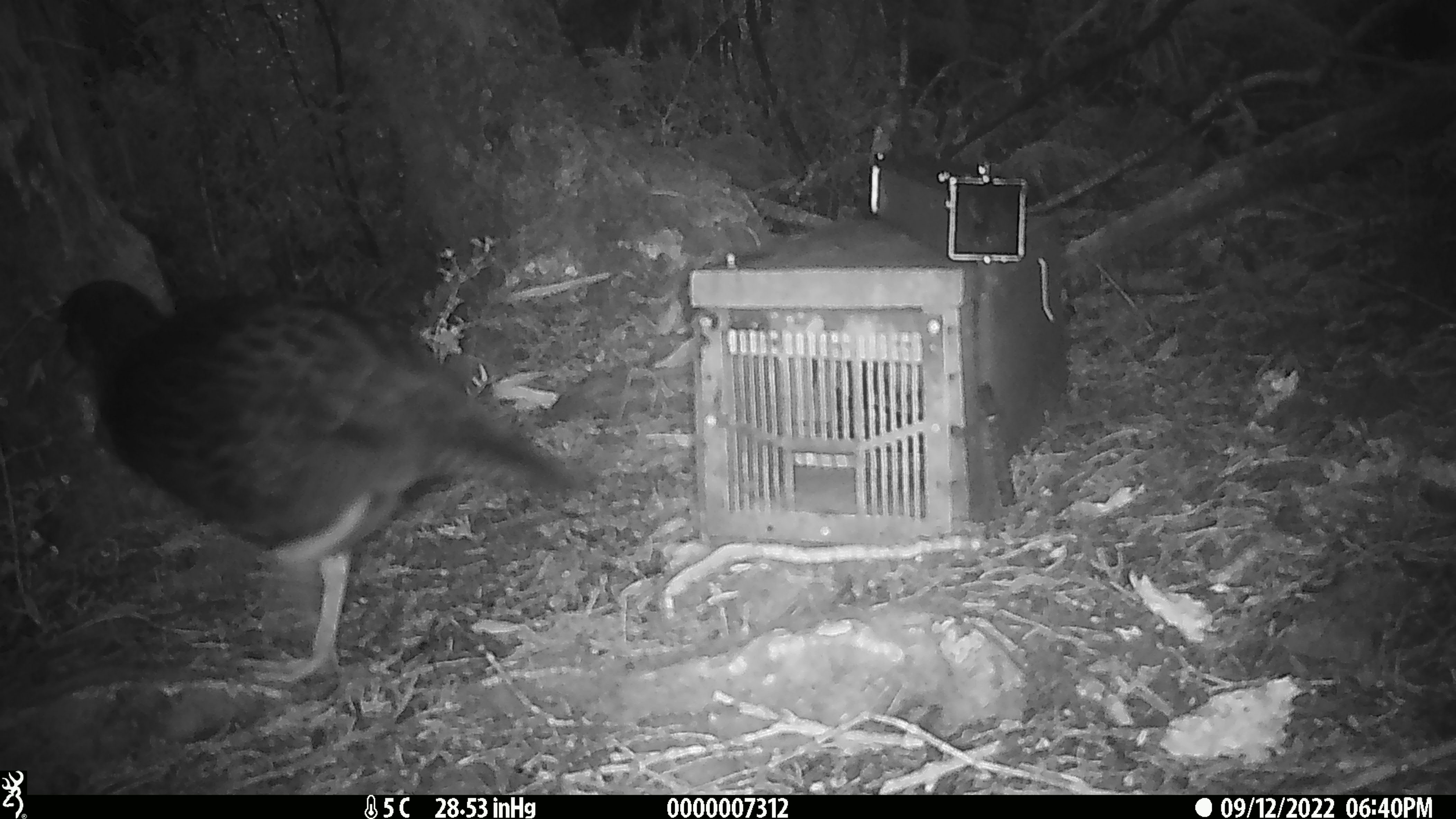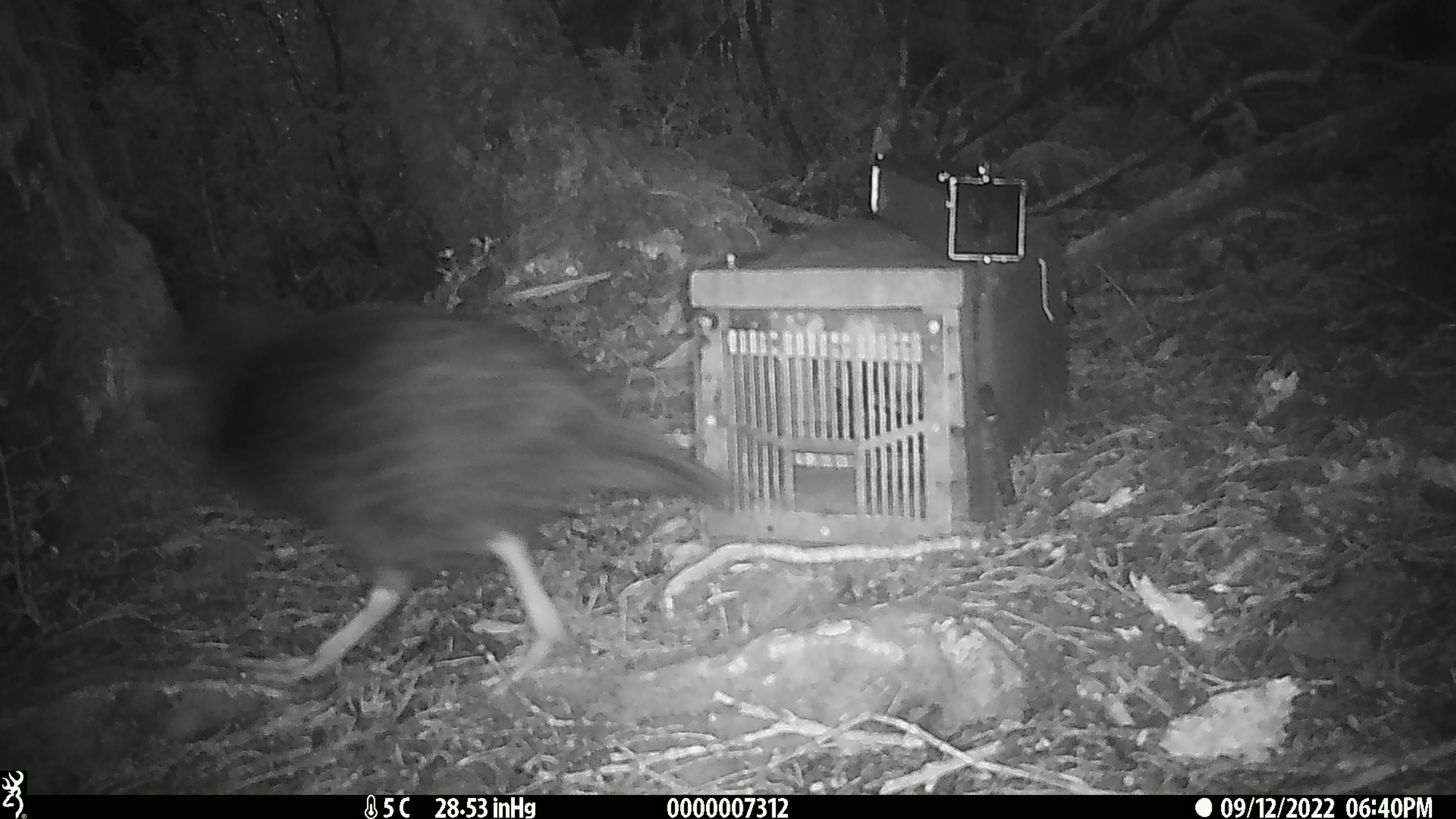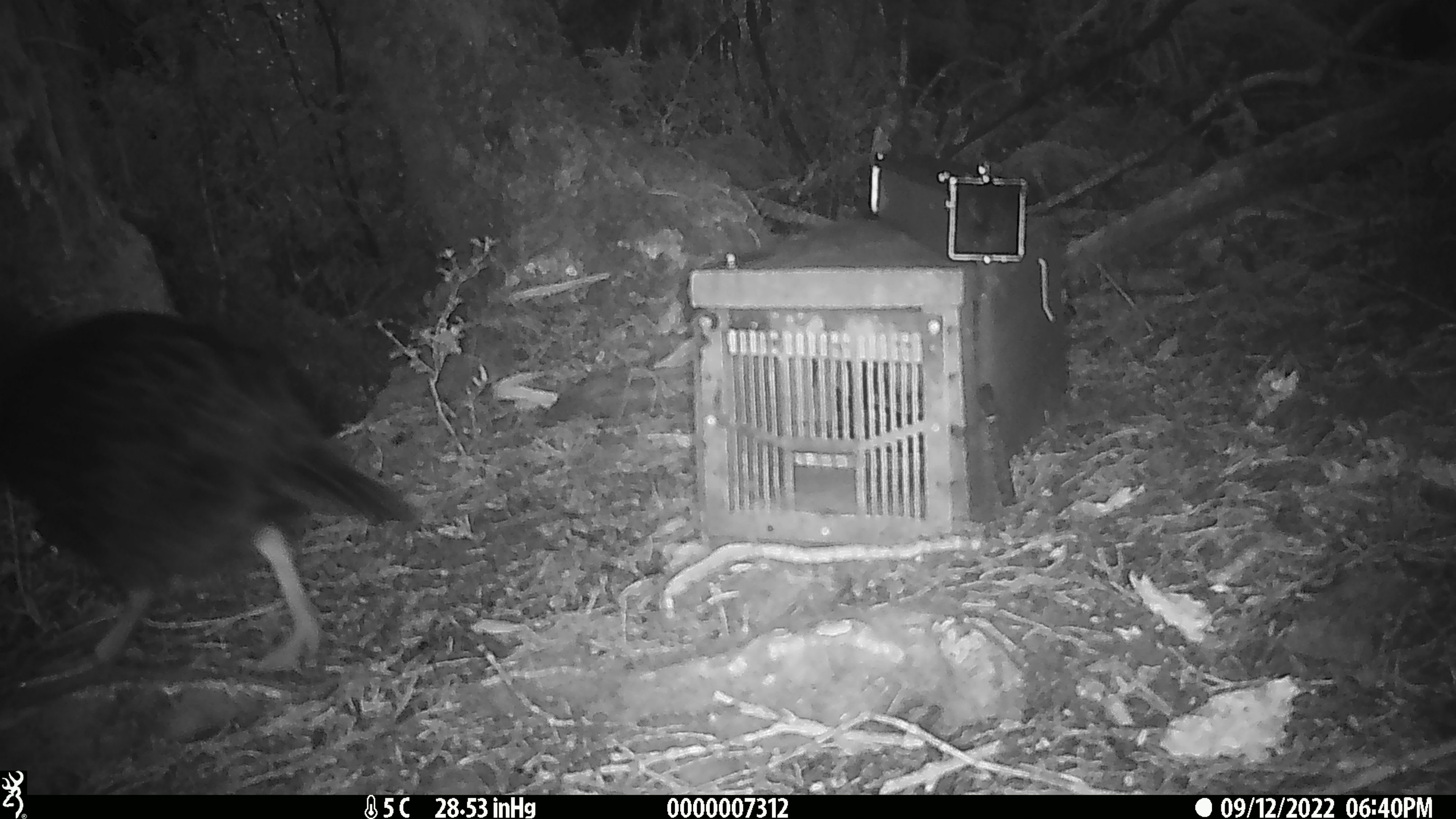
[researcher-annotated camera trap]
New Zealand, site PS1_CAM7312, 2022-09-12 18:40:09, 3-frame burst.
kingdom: Animalia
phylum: Chordata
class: Aves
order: Gruiformes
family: Rallidae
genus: Gallirallus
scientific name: Gallirallus australis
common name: weka